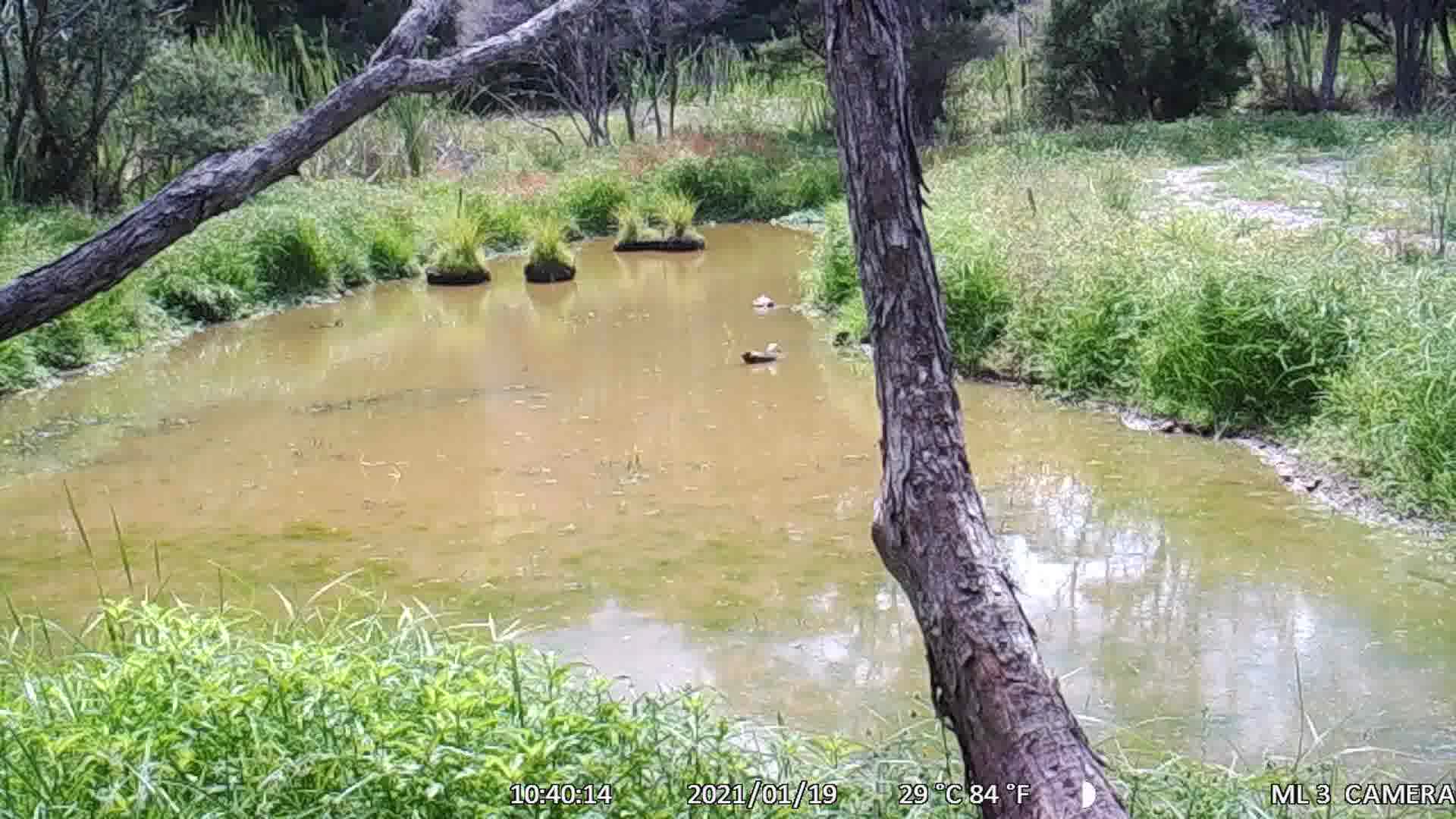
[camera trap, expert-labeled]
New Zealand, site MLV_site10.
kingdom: Animalia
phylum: Chordata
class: Aves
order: Anseriformes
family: Anatidae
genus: Tadorna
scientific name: Tadorna variegata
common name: paradise shelduck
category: paradise duck